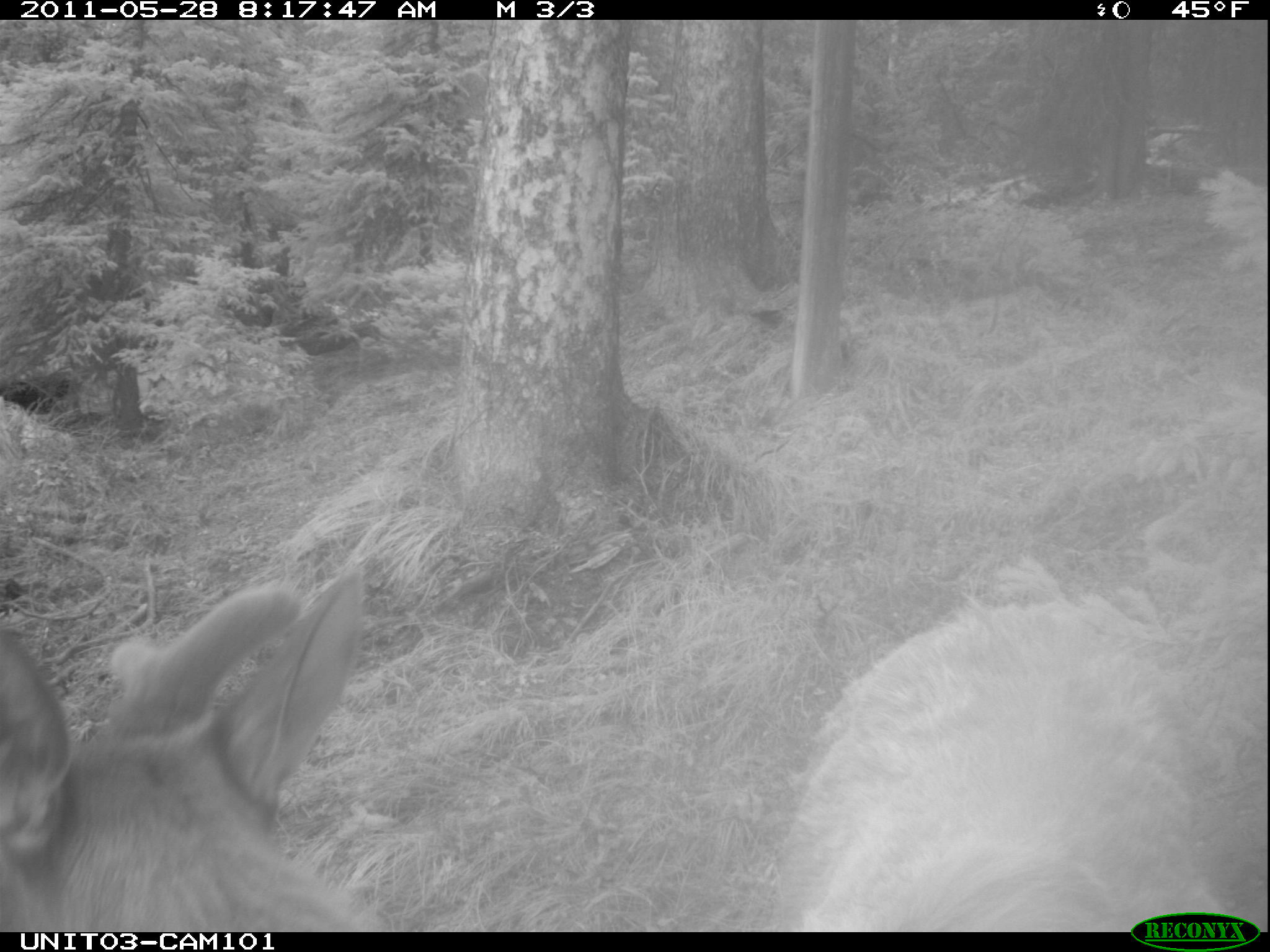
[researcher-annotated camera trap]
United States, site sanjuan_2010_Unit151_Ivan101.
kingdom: Animalia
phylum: Chordata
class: Mammalia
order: Artiodactyla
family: Cervidae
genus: Cervus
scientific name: Cervus elaphus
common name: red deer